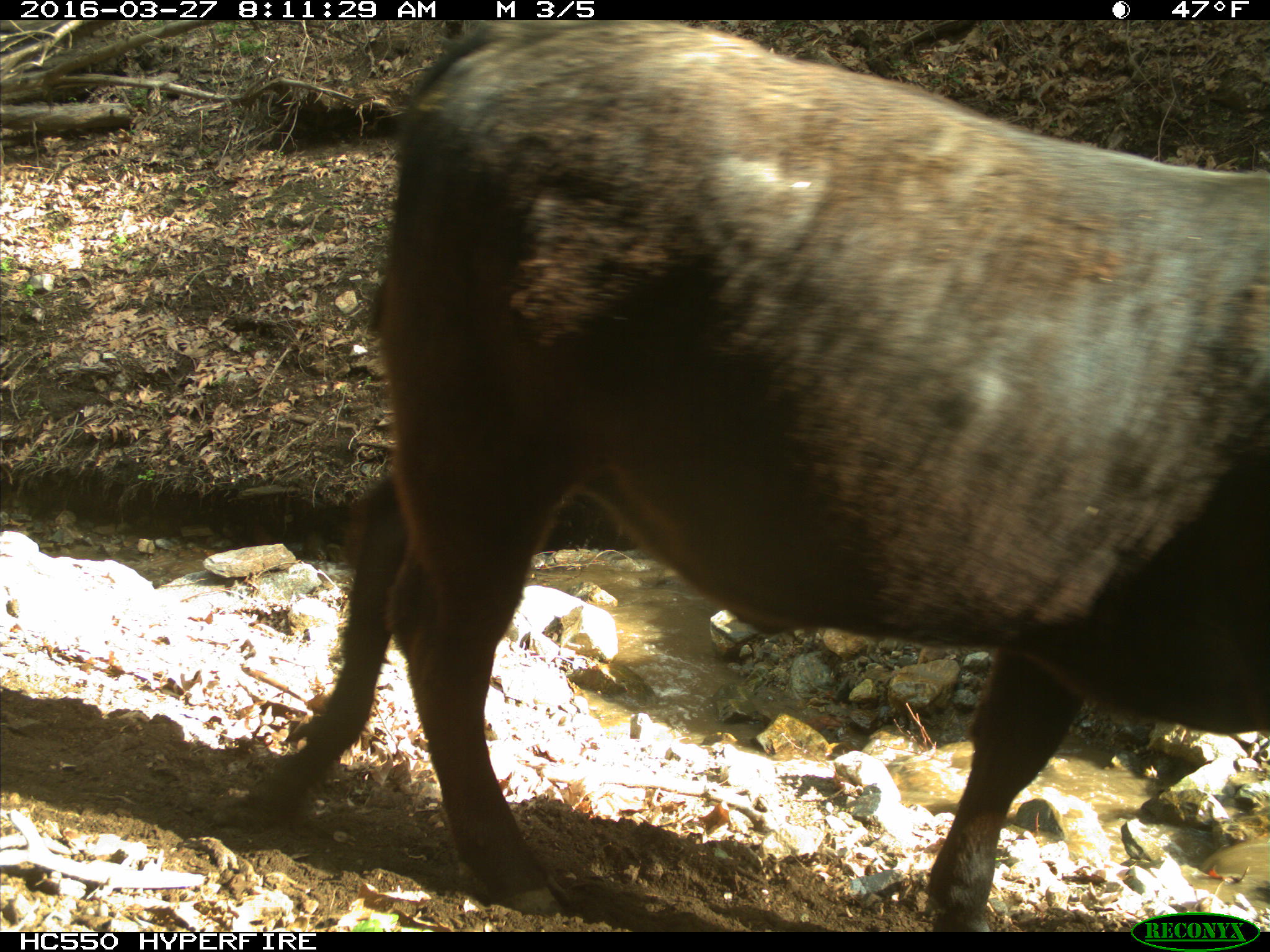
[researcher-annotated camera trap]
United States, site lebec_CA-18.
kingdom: Animalia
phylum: Chordata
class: Mammalia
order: Artiodactyla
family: Bovidae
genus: Bos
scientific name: Bos taurus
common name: domestic cow